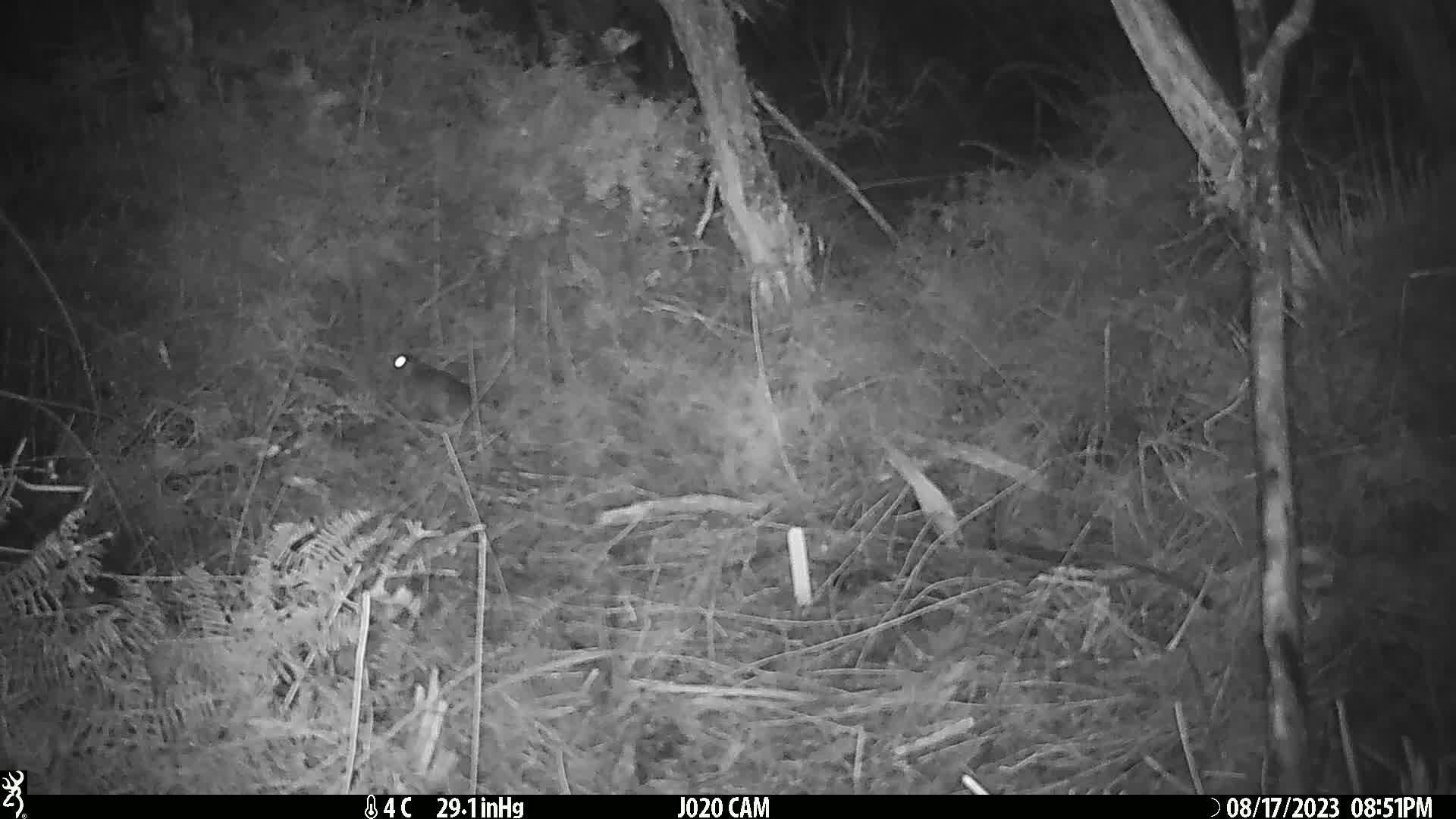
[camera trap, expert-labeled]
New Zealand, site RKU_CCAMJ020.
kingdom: Animalia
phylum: Chordata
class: Mammalia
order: Rodentia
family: Muridae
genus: Rattus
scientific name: Rattus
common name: rat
Rat (Rattus).